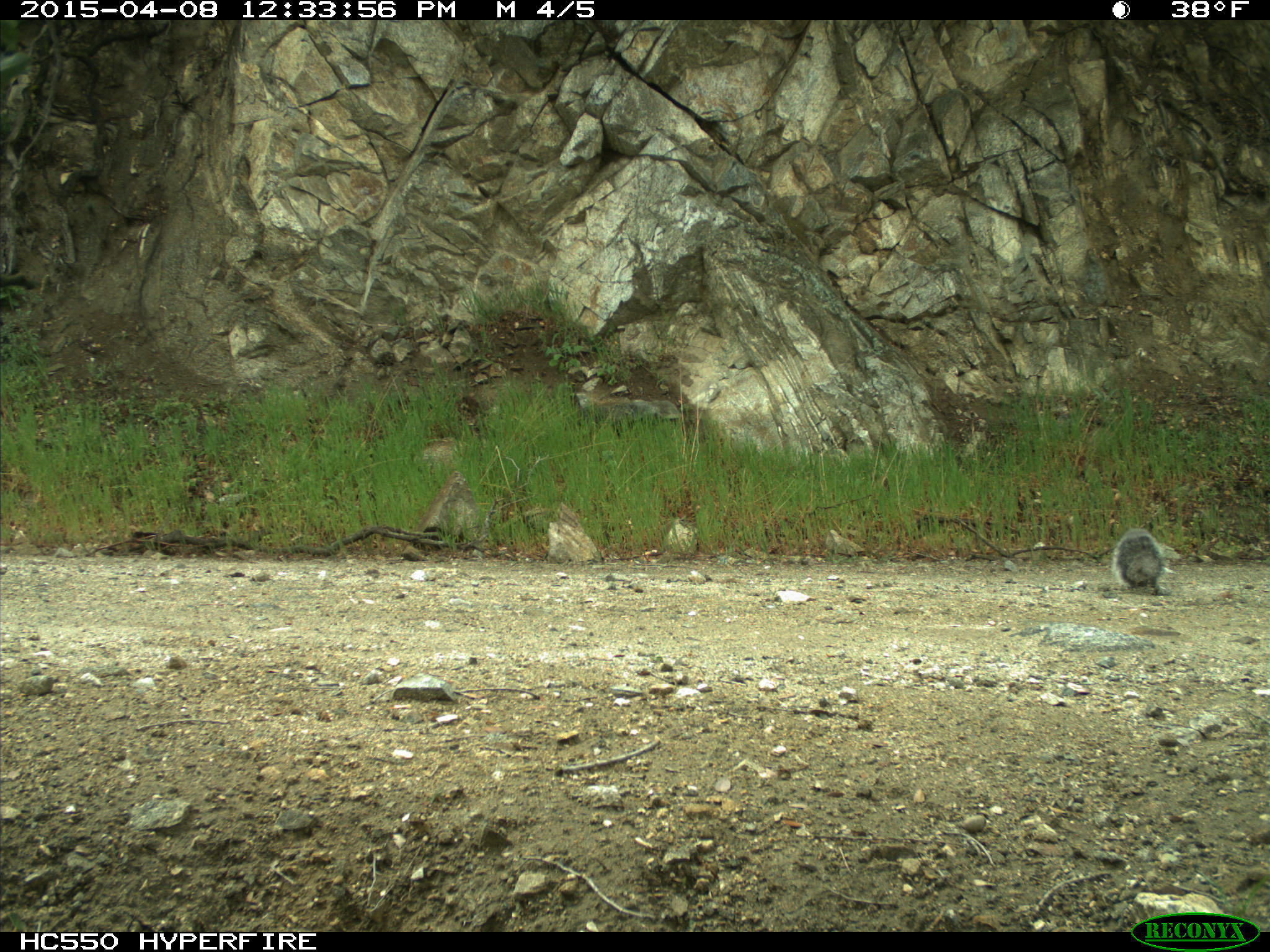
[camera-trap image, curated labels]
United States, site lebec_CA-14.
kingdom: Animalia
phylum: Chordata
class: Mammalia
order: Rodentia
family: Sciuridae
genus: Sciurus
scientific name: Sciurus carolinensis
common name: eastern gray squirrel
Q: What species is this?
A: Sciurus carolinensis (eastern gray squirrel).